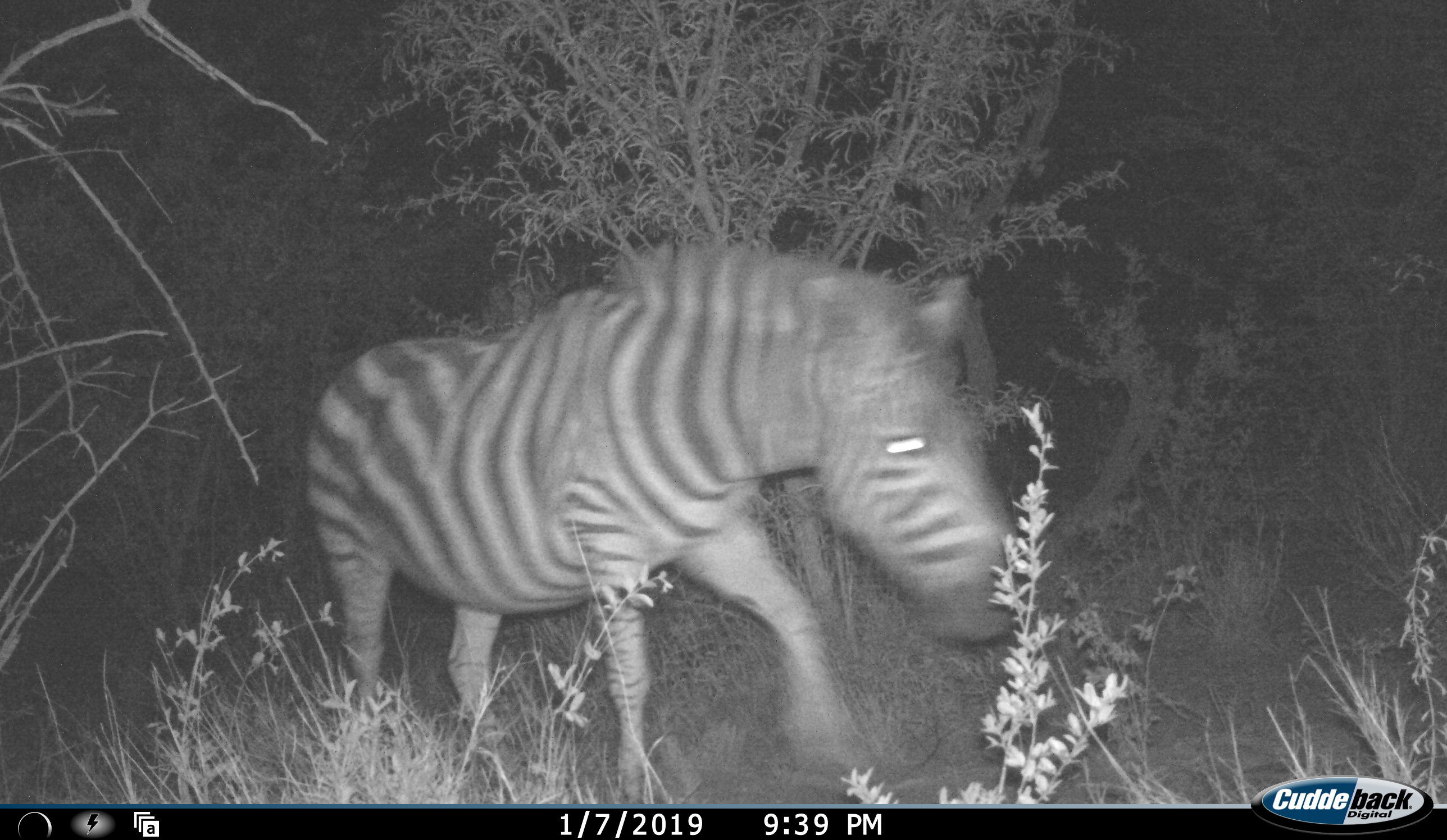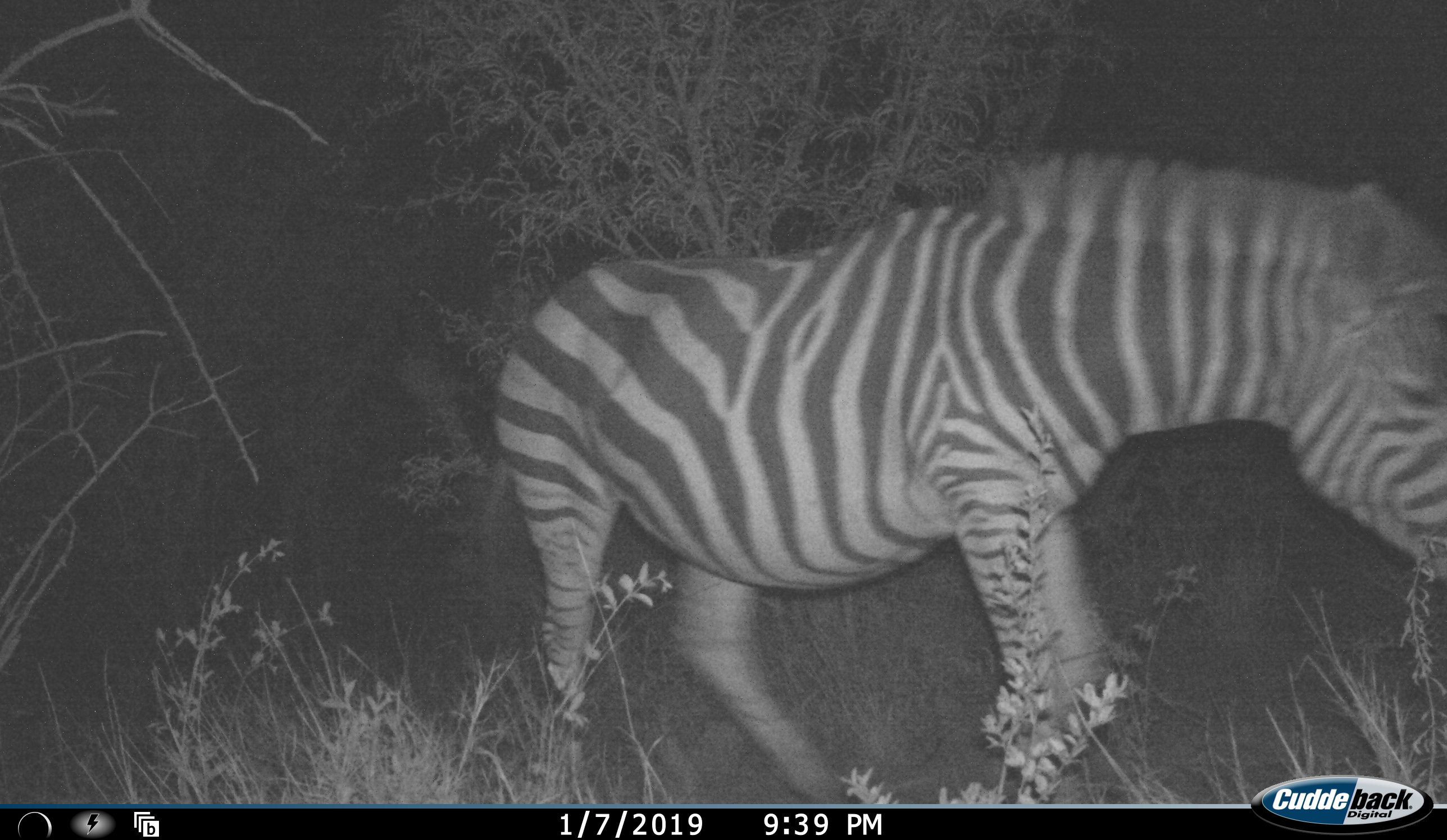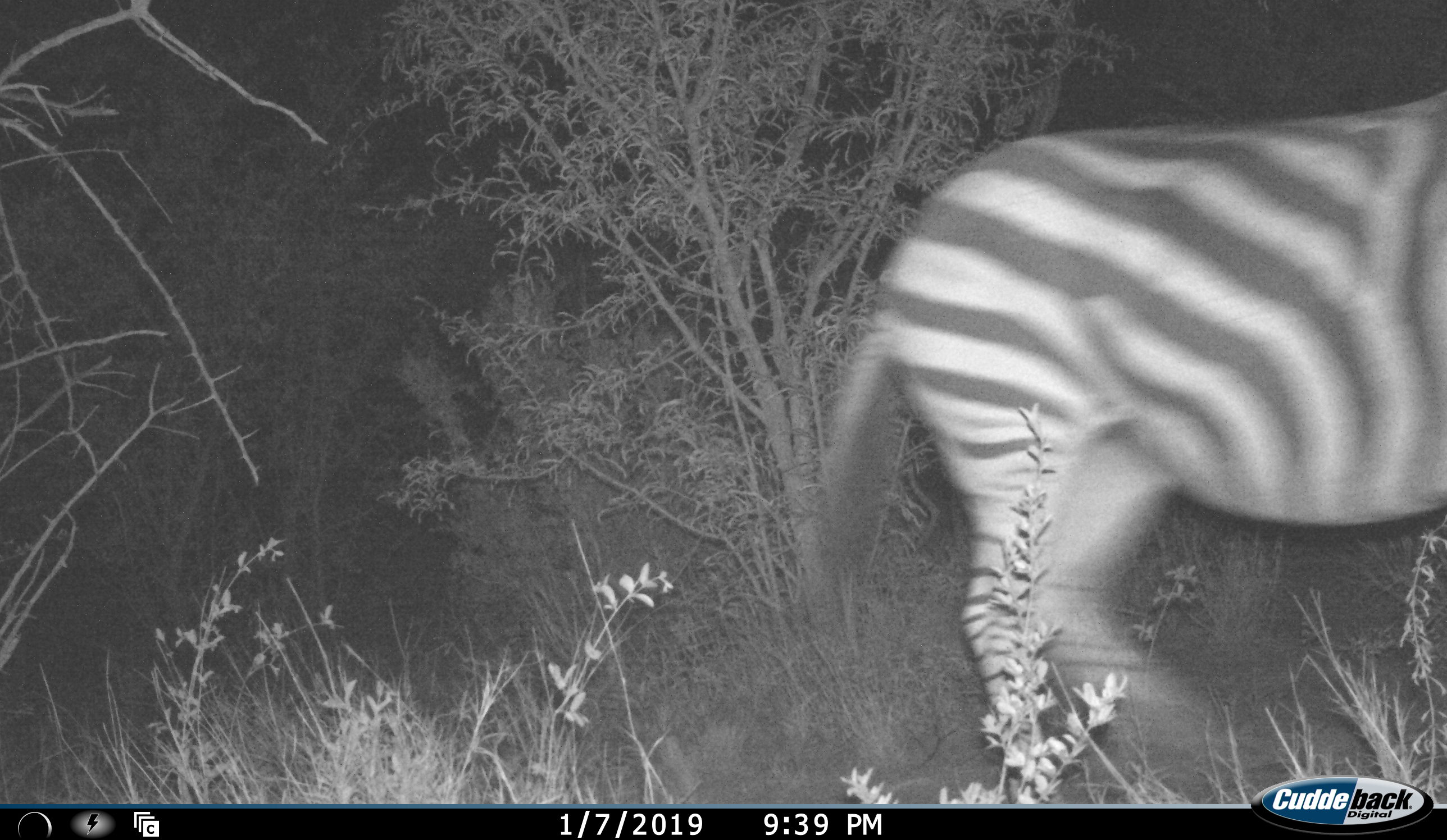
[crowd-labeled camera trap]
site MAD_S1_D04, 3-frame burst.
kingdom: Animalia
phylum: Chordata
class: Mammalia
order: Perissodactyla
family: Equidae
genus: Equus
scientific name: Equus quagga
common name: plains zebra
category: zebraplains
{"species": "zebraplains (plains zebra) (Equus quagga)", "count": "1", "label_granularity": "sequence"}